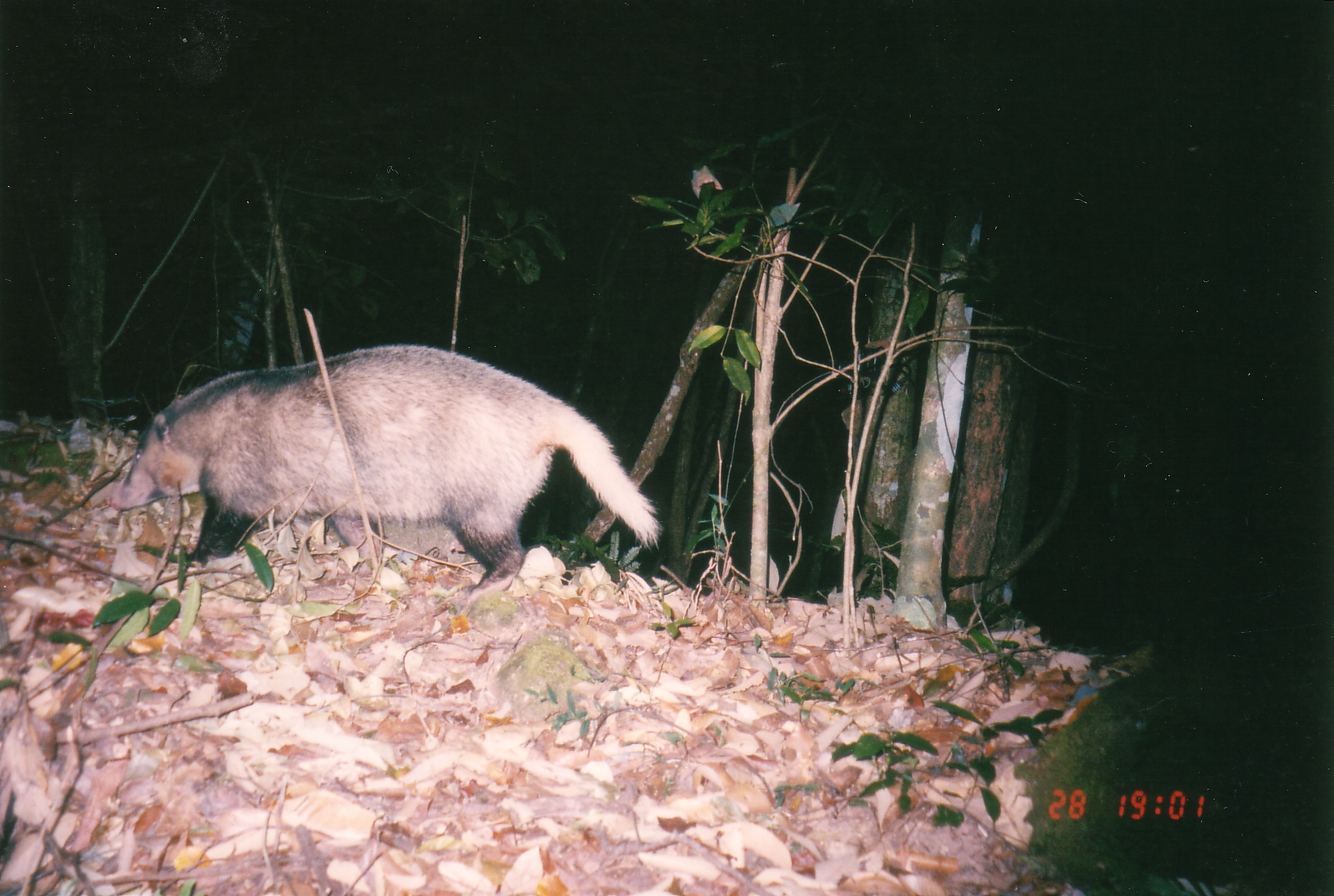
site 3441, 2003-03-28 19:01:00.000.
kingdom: Animalia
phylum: Chordata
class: Mammalia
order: Carnivora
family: Mustelidae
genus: Arctonyx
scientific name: Arctonyx collaris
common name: greater hog badger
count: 1